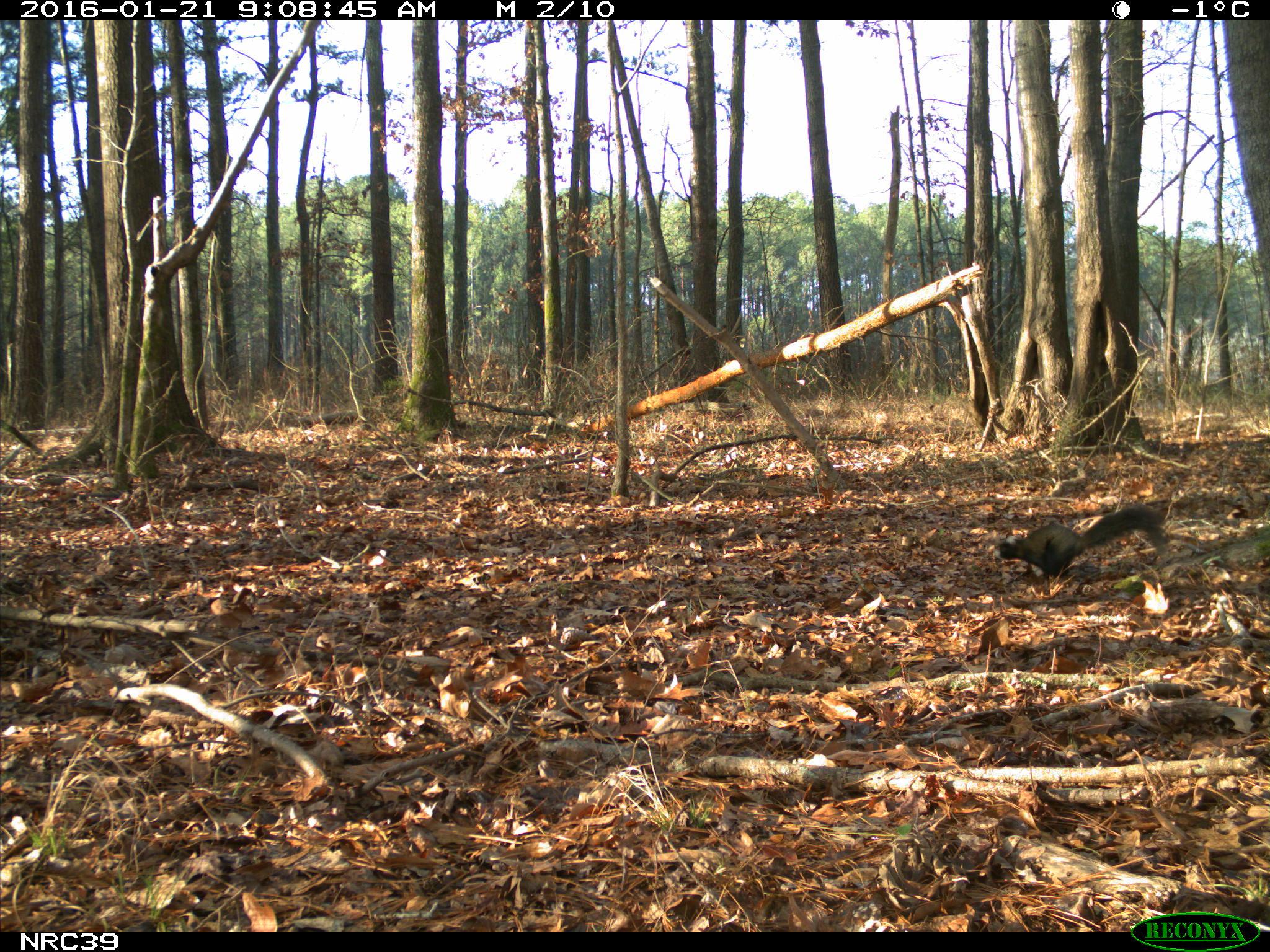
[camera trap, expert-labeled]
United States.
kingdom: Animalia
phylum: Chordata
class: Mammalia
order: Rodentia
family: Sciuridae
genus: Sciurus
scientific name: Sciurus niger cinereus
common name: eastern fox squirrel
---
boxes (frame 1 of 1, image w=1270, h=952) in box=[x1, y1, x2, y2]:
Eastern Fox Squirrel: box=[985, 497, 1171, 585]